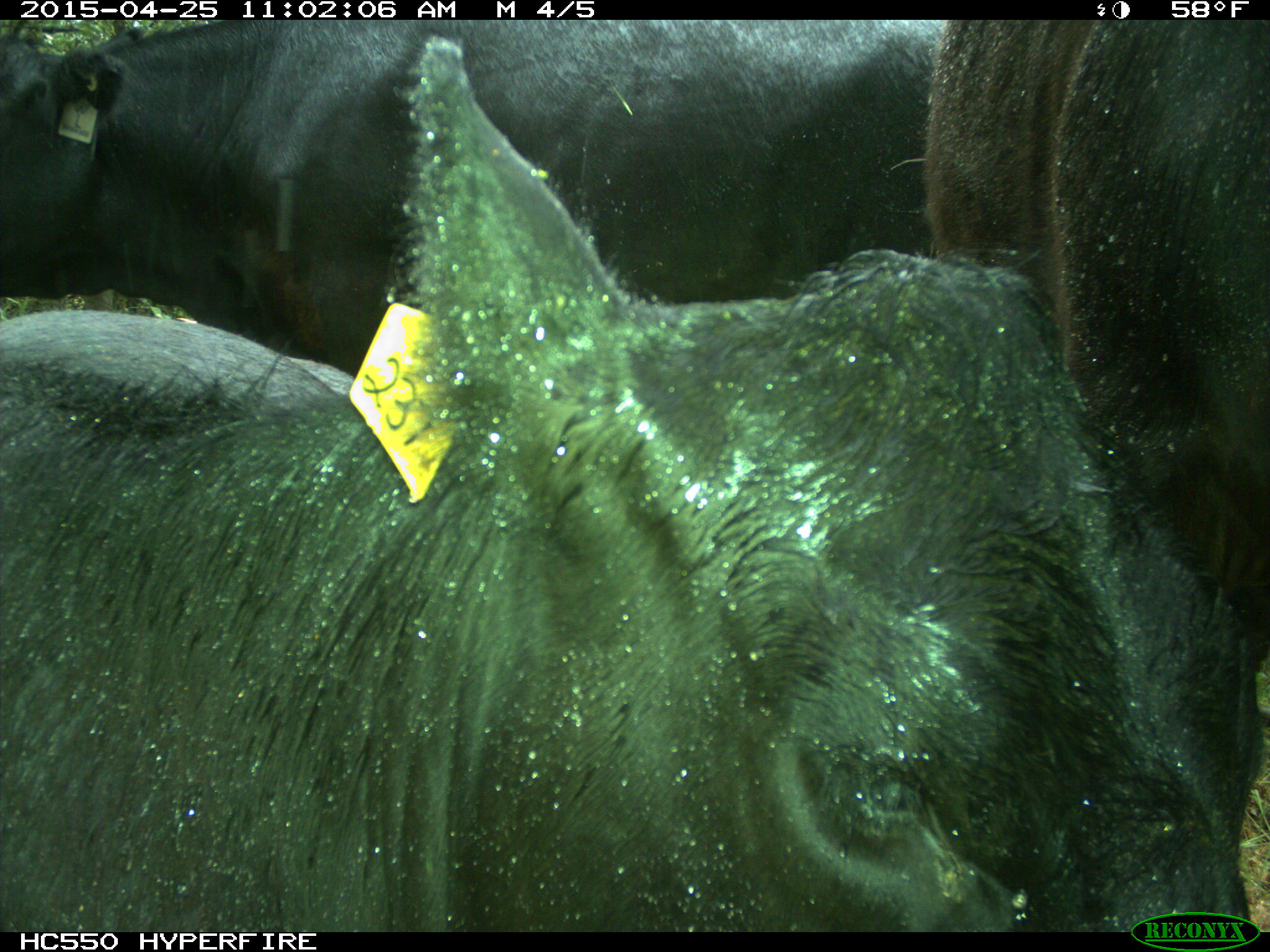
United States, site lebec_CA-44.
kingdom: Animalia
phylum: Chordata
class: Mammalia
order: Artiodactyla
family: Suidae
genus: Sus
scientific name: Sus scrofa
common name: wild boar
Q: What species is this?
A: Sus scrofa (wild boar).